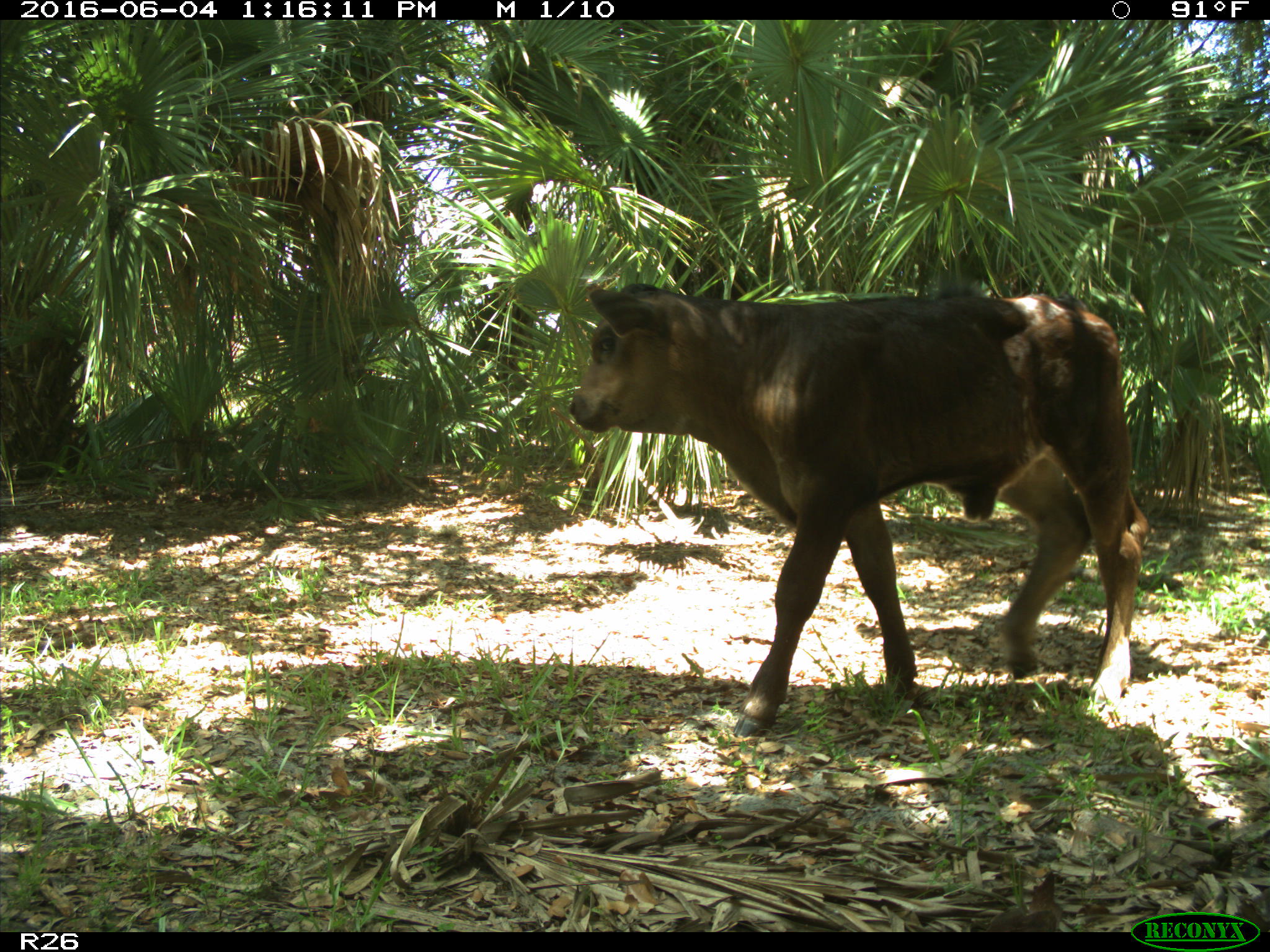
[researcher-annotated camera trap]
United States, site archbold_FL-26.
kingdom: Animalia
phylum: Chordata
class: Mammalia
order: Artiodactyla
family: Bovidae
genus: Bos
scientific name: Bos taurus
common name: domestic cow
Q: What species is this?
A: Bos taurus (domestic cow).